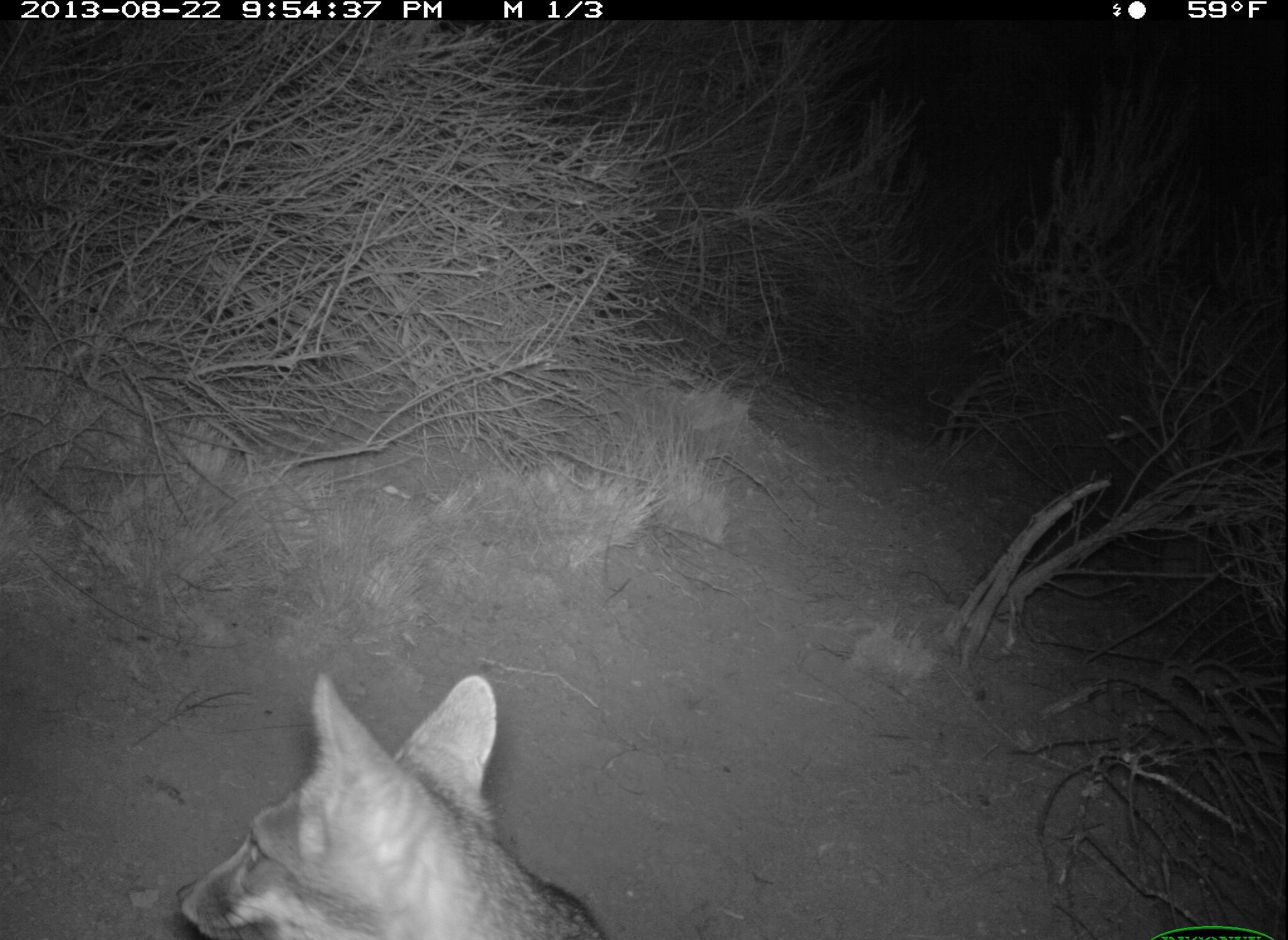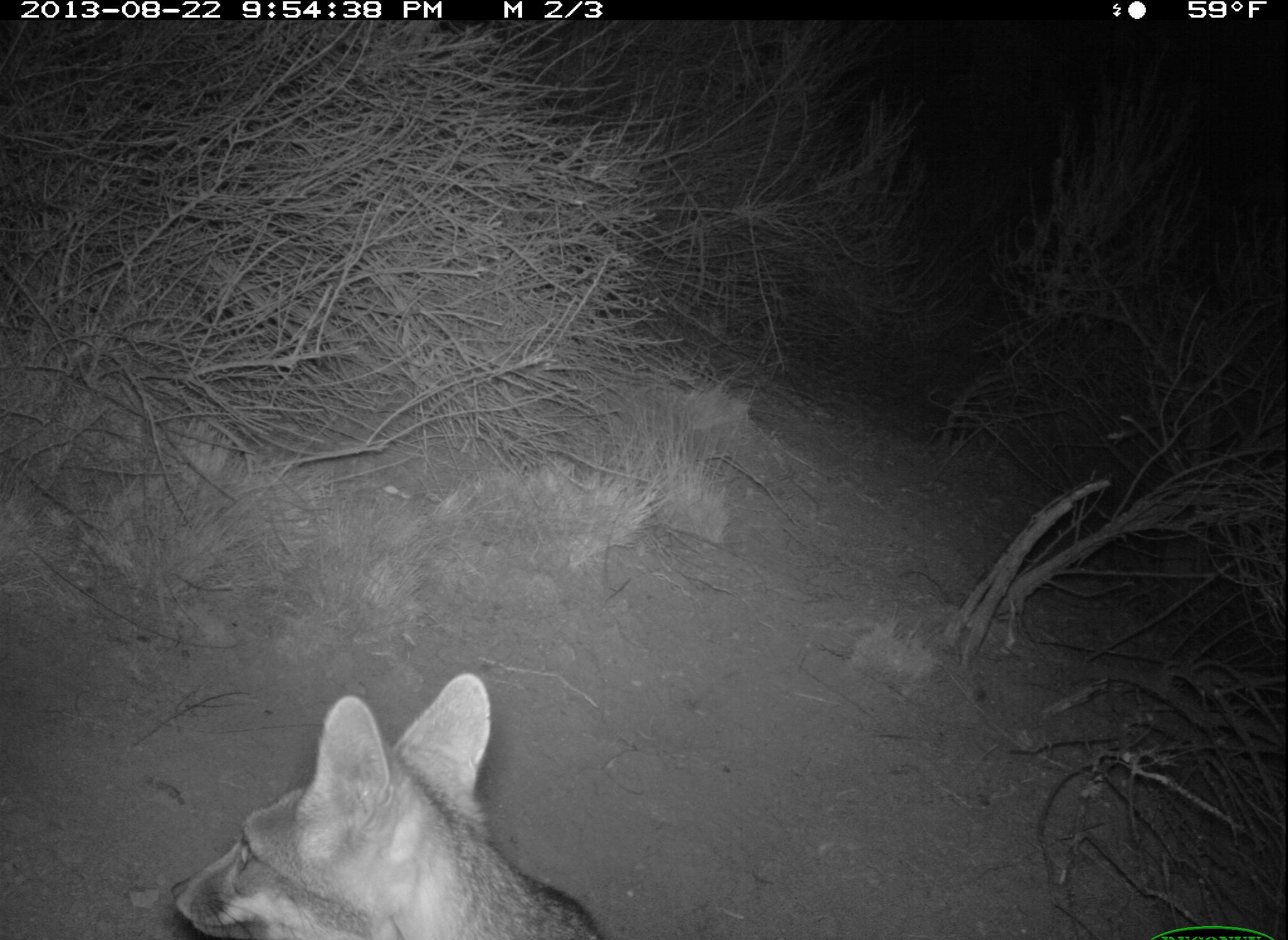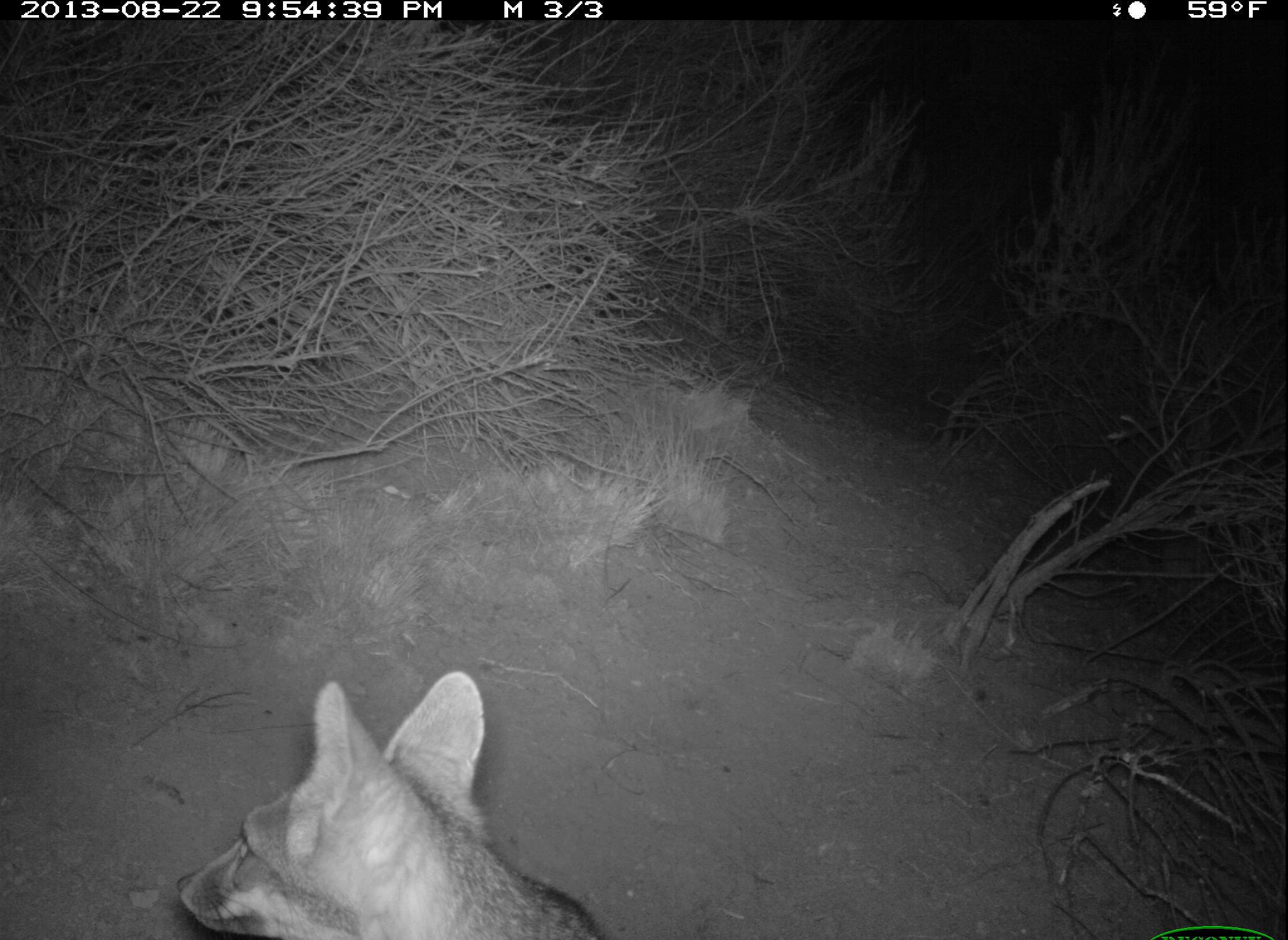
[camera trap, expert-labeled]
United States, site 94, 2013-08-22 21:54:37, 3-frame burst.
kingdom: Animalia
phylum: Chordata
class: Mammalia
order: Carnivora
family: Canidae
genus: Urocyon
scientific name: Urocyon cinereoargenteus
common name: gray fox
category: fox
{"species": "fox (gray fox) (Urocyon cinereoargenteus)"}